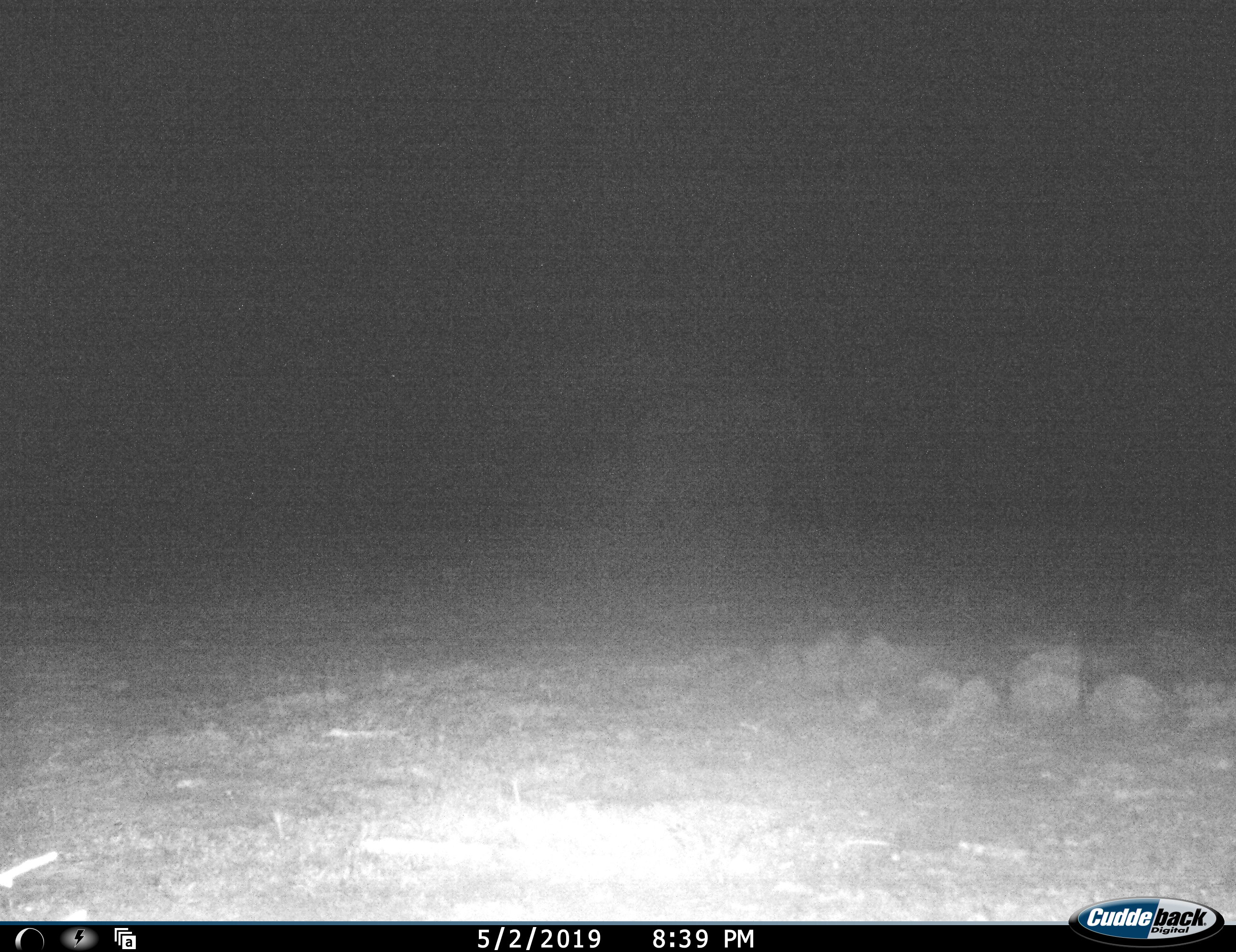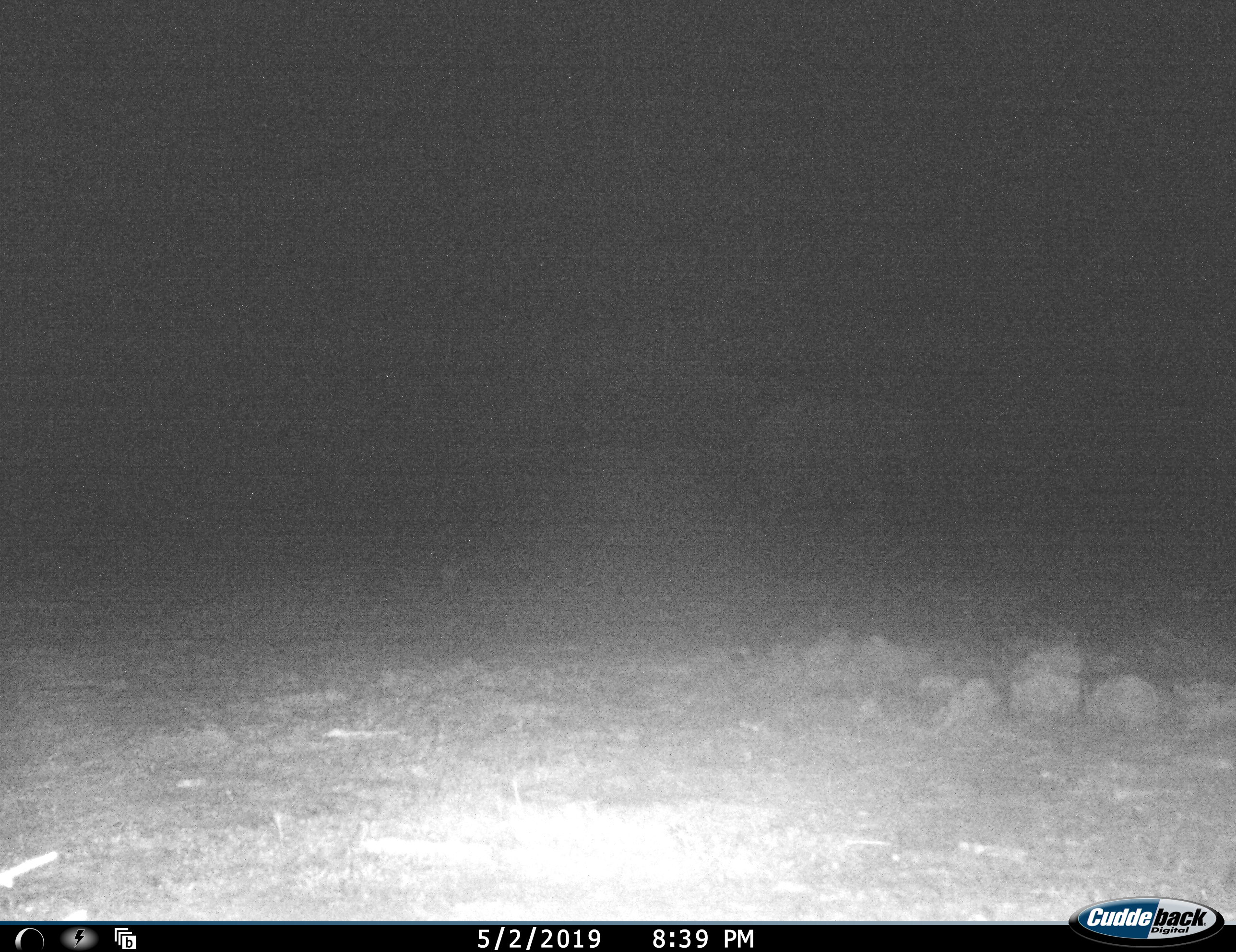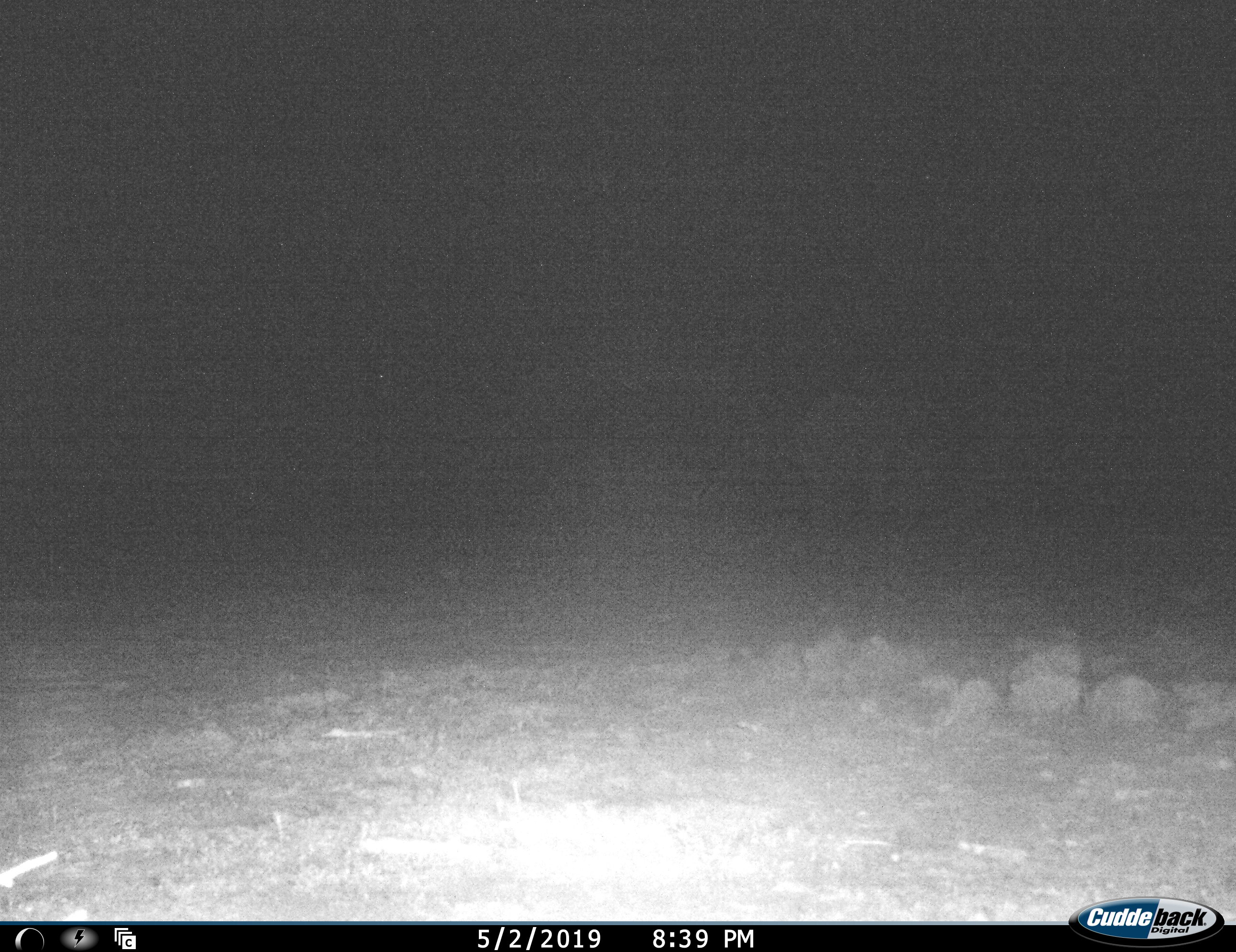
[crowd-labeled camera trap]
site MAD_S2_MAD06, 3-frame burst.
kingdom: Animalia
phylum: Chordata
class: Mammalia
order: Proboscidea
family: Elephantidae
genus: Loxodonta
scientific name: Loxodonta africana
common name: african bush elephant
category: elephant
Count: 1.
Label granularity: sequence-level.